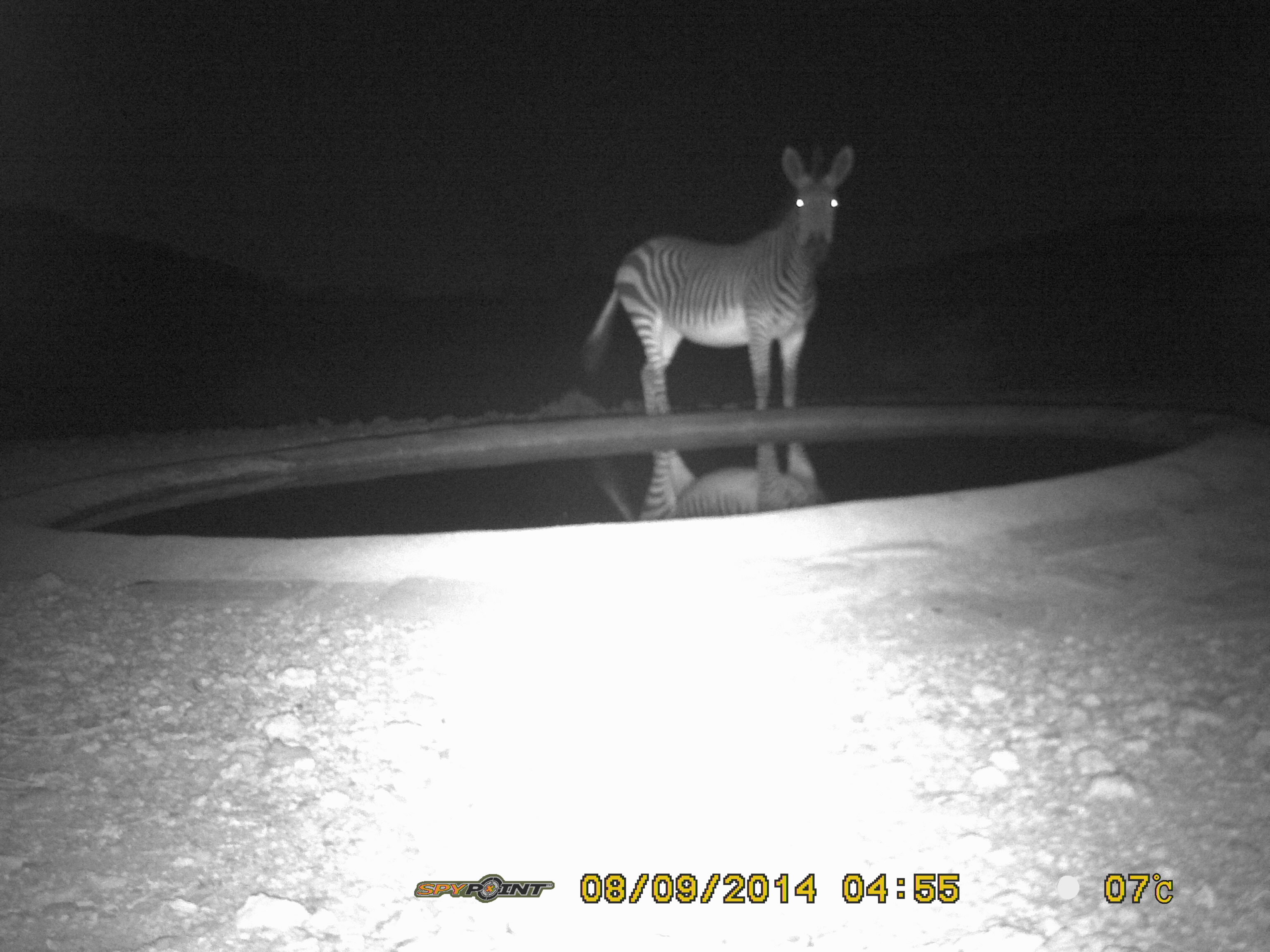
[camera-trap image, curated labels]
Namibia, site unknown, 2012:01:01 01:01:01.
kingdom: Animalia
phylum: Chordata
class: Mammalia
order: Perissodactyla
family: Equidae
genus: Equus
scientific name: Equus zebra hartmannae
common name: hartmann's mountain zebra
Equus zebra hartmannae (hartmann's mountain zebra).